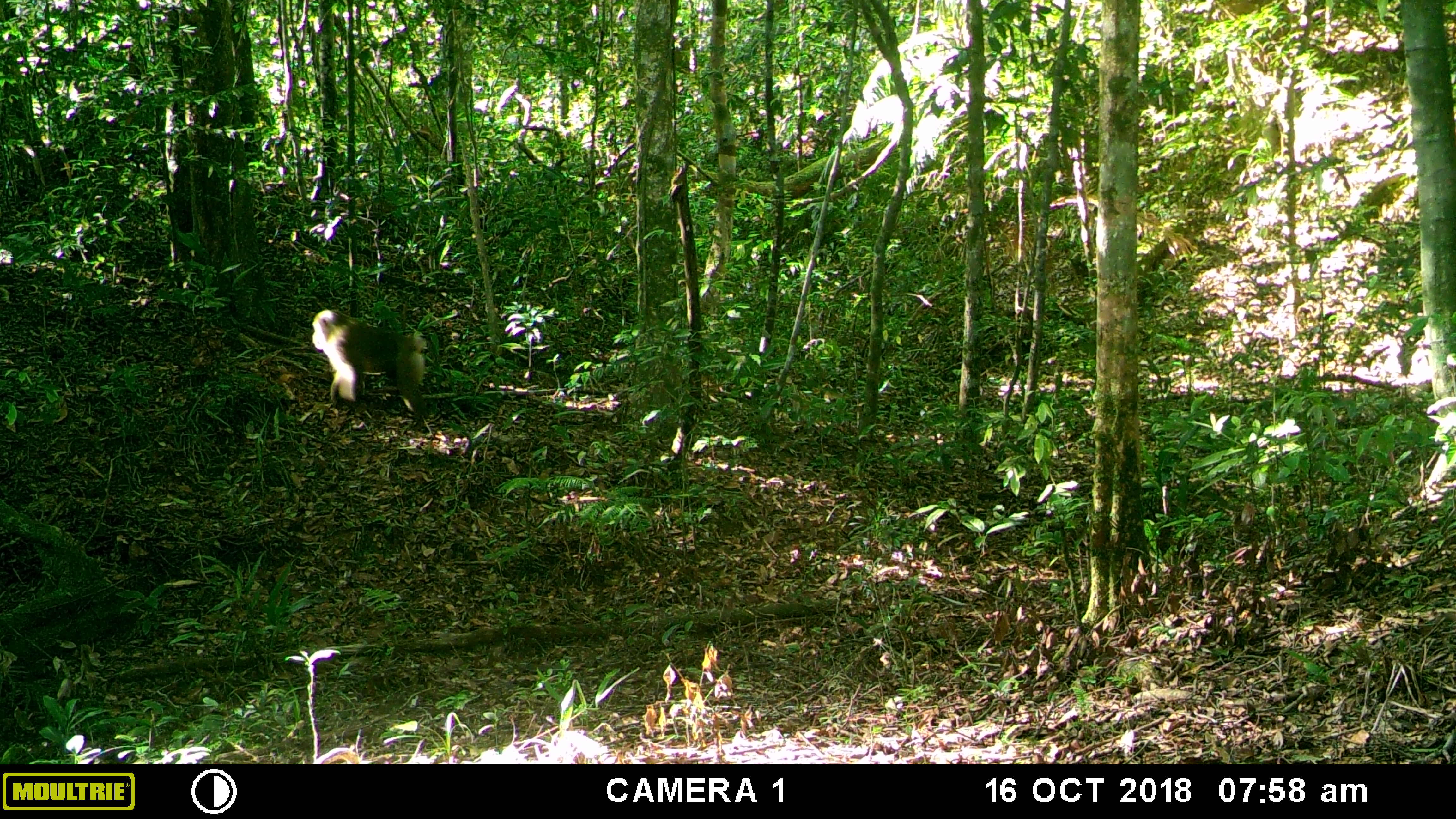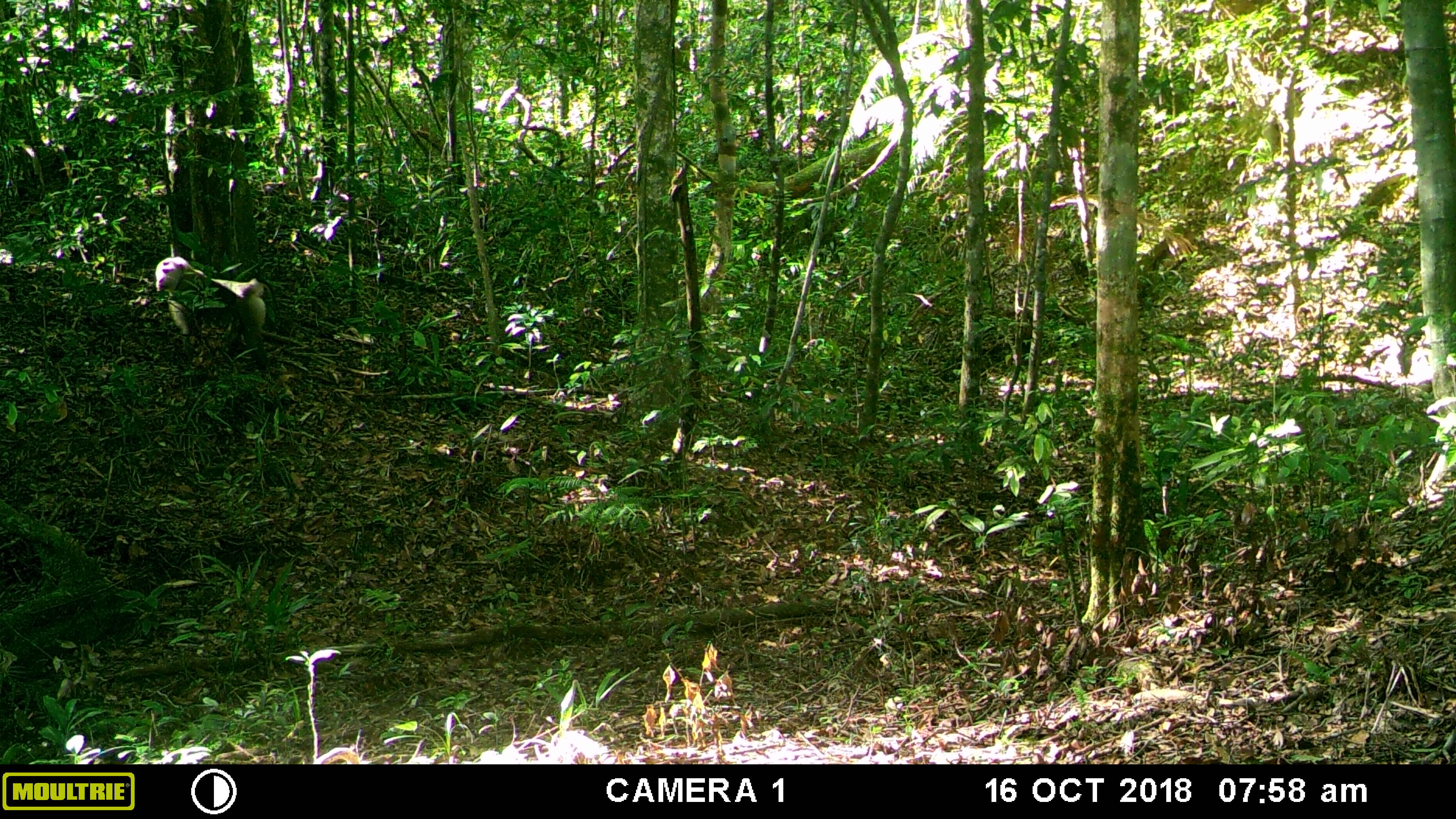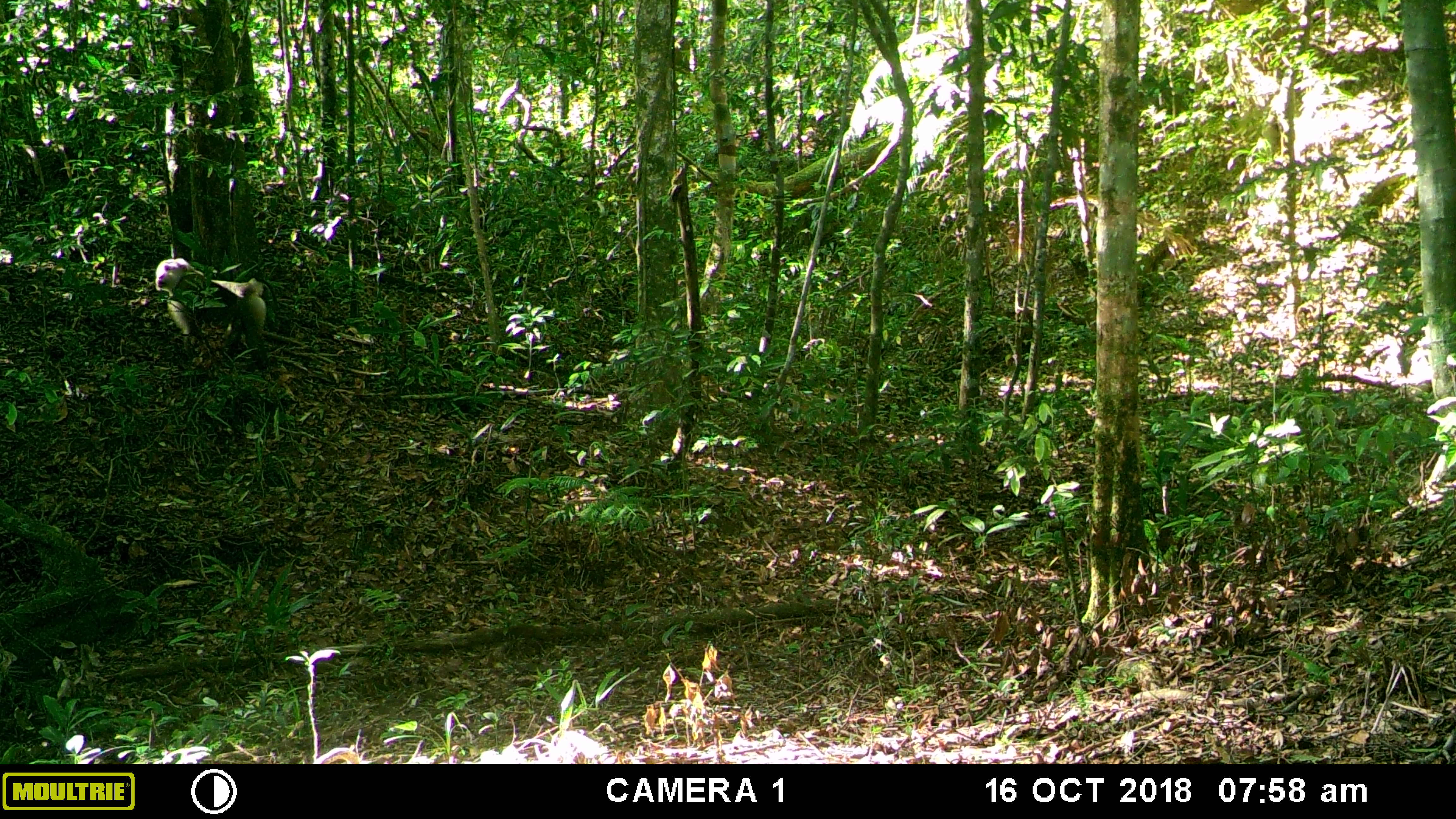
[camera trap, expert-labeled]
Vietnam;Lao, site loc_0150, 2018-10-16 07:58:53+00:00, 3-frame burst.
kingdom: Animalia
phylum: Chordata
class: Mammalia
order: Primates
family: Cercopithecidae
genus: Macaca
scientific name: Macaca nemestrina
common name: pig-tailed macaque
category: pig tailed macaque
Pig tailed macaque (pig-tailed macaque) (Macaca nemestrina). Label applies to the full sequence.